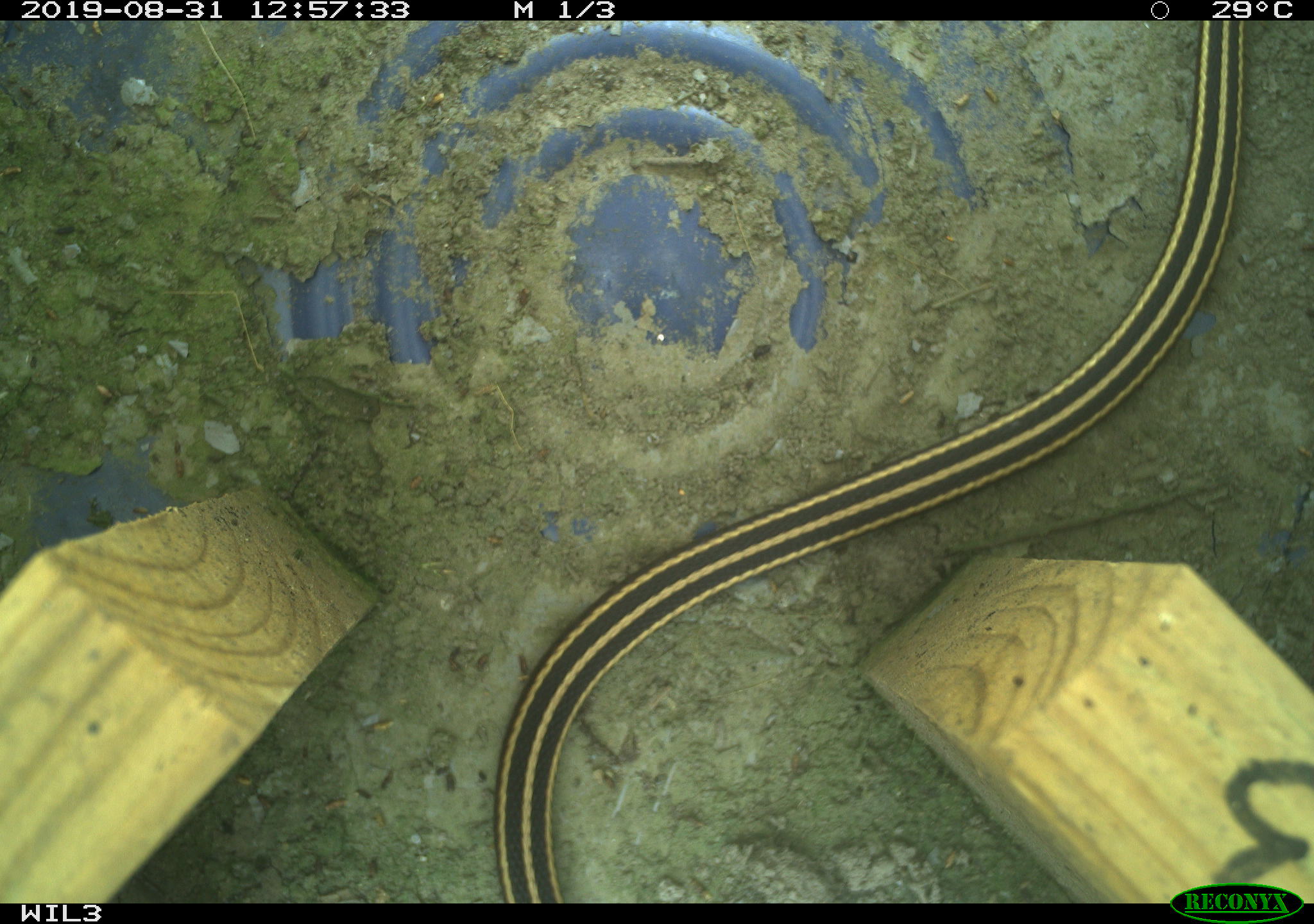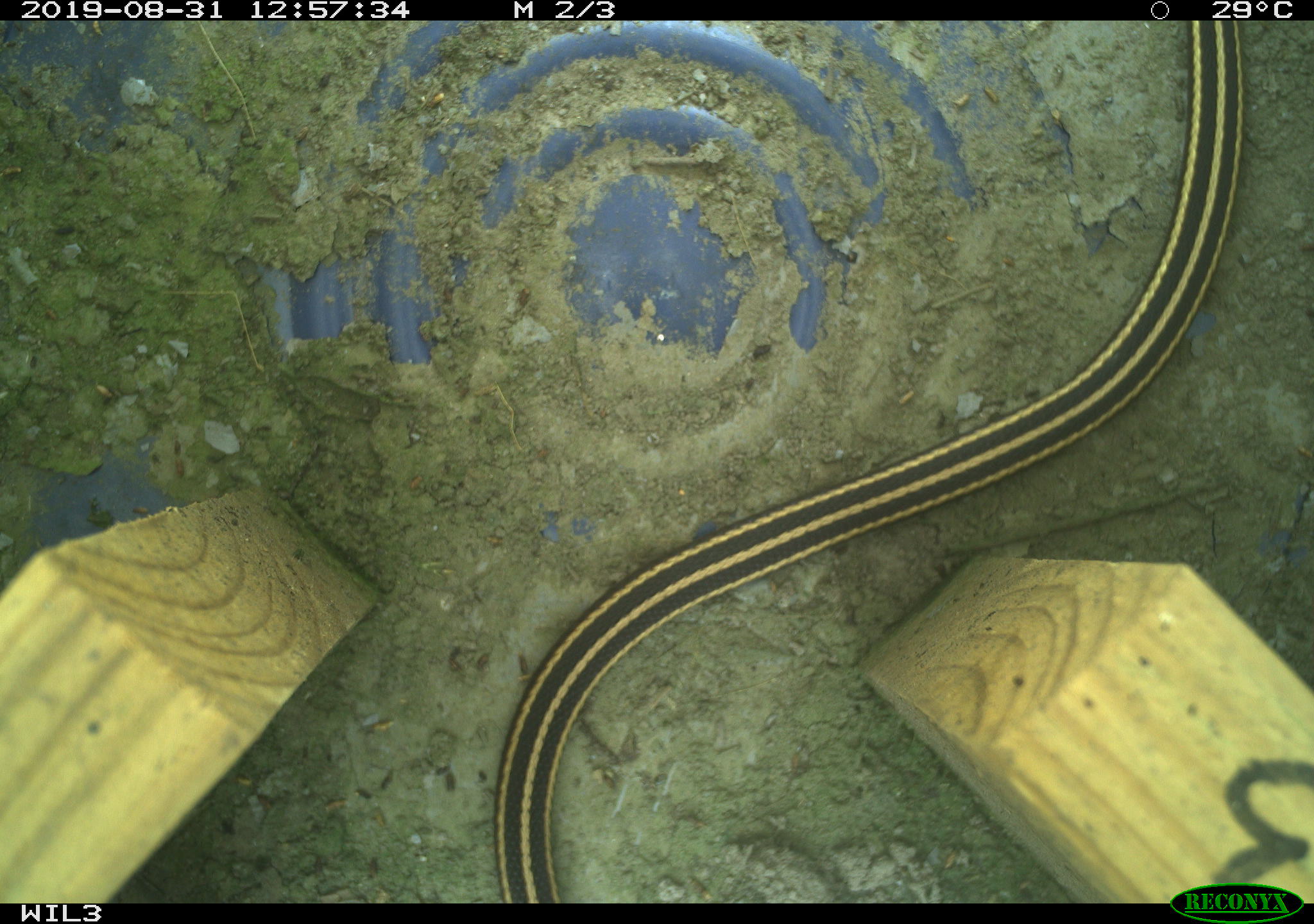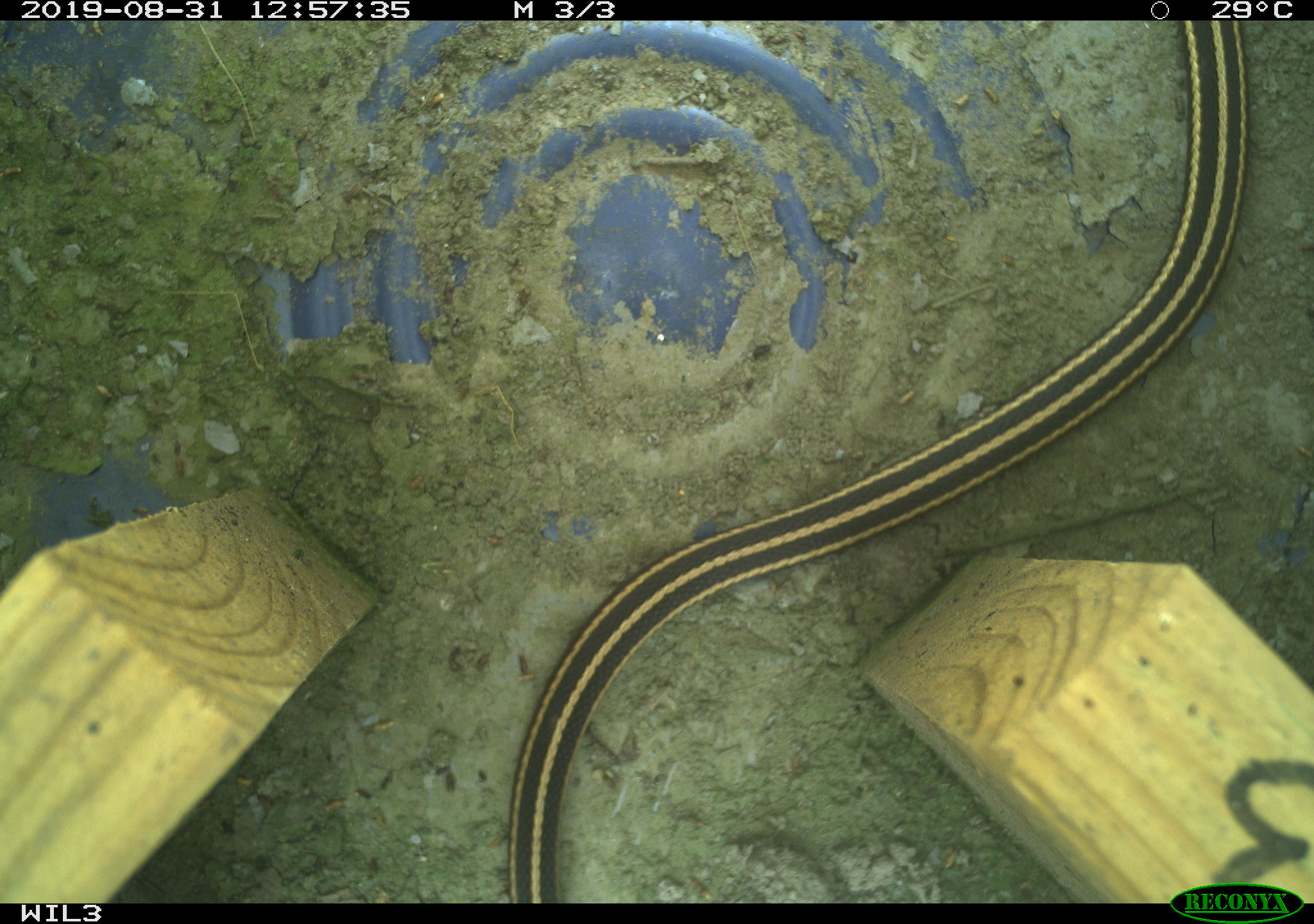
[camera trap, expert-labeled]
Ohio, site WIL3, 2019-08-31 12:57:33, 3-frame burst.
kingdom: Animalia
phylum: Chordata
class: Reptilia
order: Squamata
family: Colubridae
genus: Thamnophis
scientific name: Thamnophis butleri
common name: butler's gartersnake